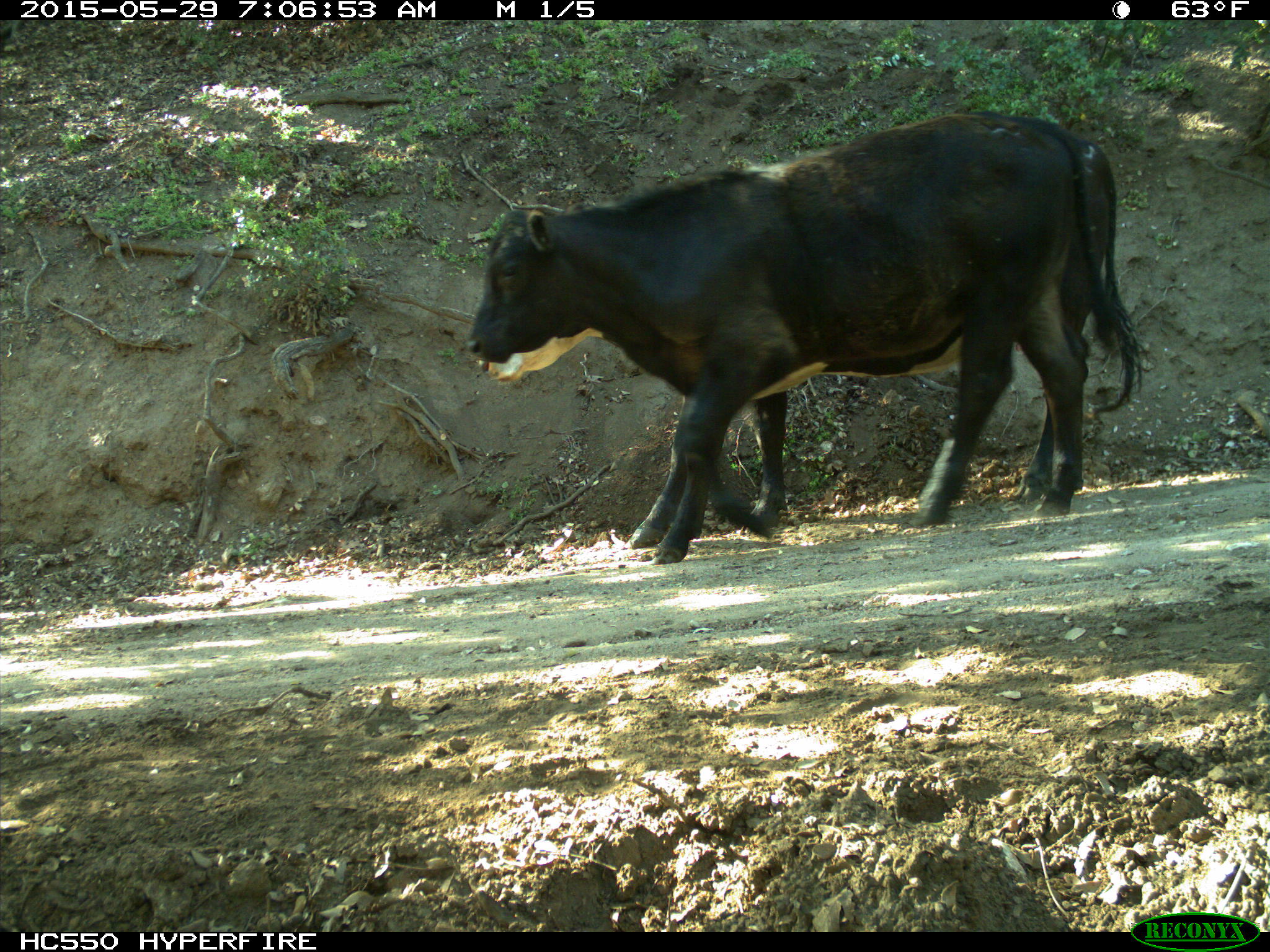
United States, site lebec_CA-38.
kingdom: Animalia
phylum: Chordata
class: Mammalia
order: Artiodactyla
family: Bovidae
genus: Bos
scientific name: Bos taurus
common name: domestic cow